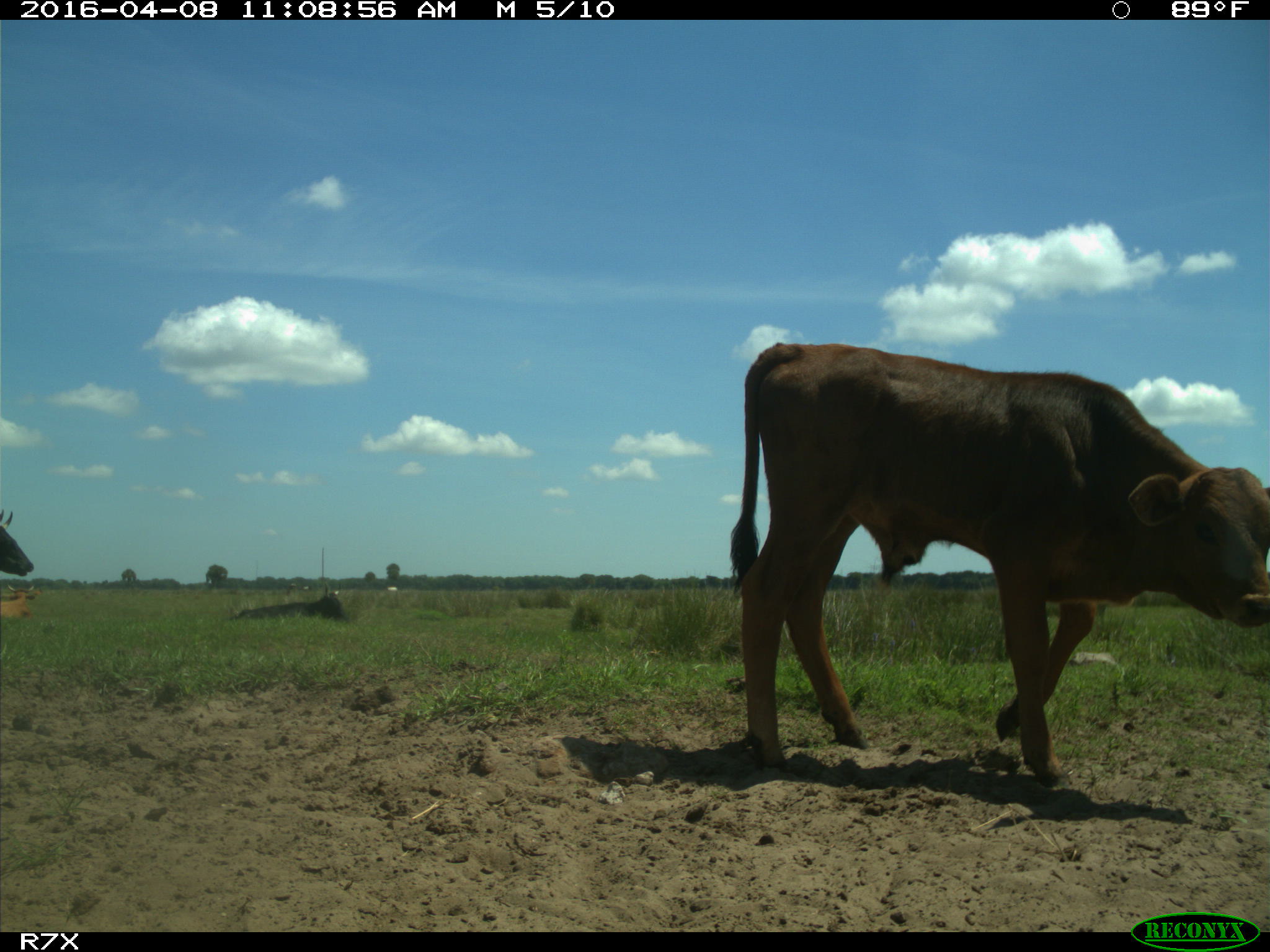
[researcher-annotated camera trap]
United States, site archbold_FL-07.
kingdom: Animalia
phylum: Chordata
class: Mammalia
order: Artiodactyla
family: Bovidae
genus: Bos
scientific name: Bos taurus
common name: domestic cow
Bos taurus (domestic cow).